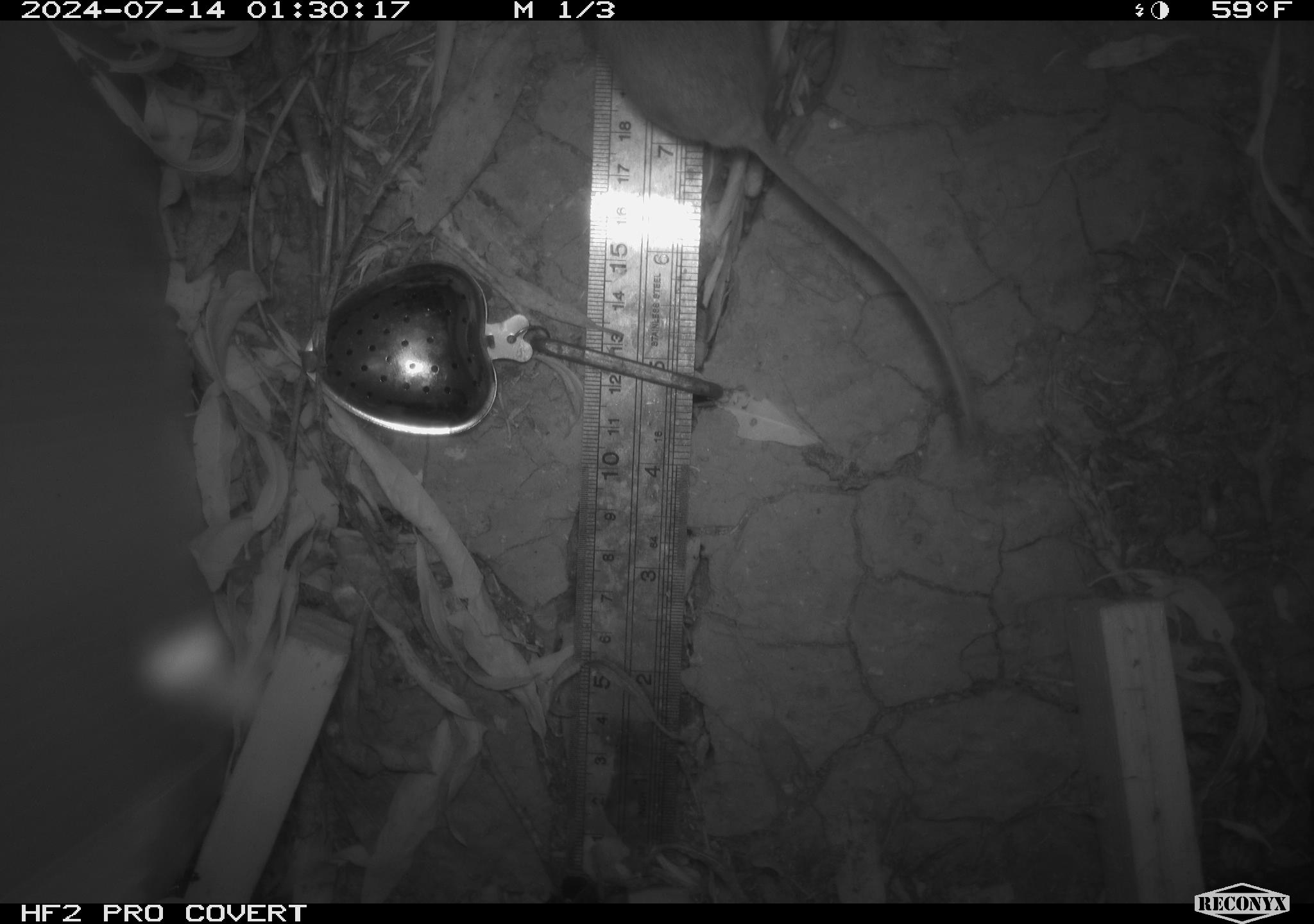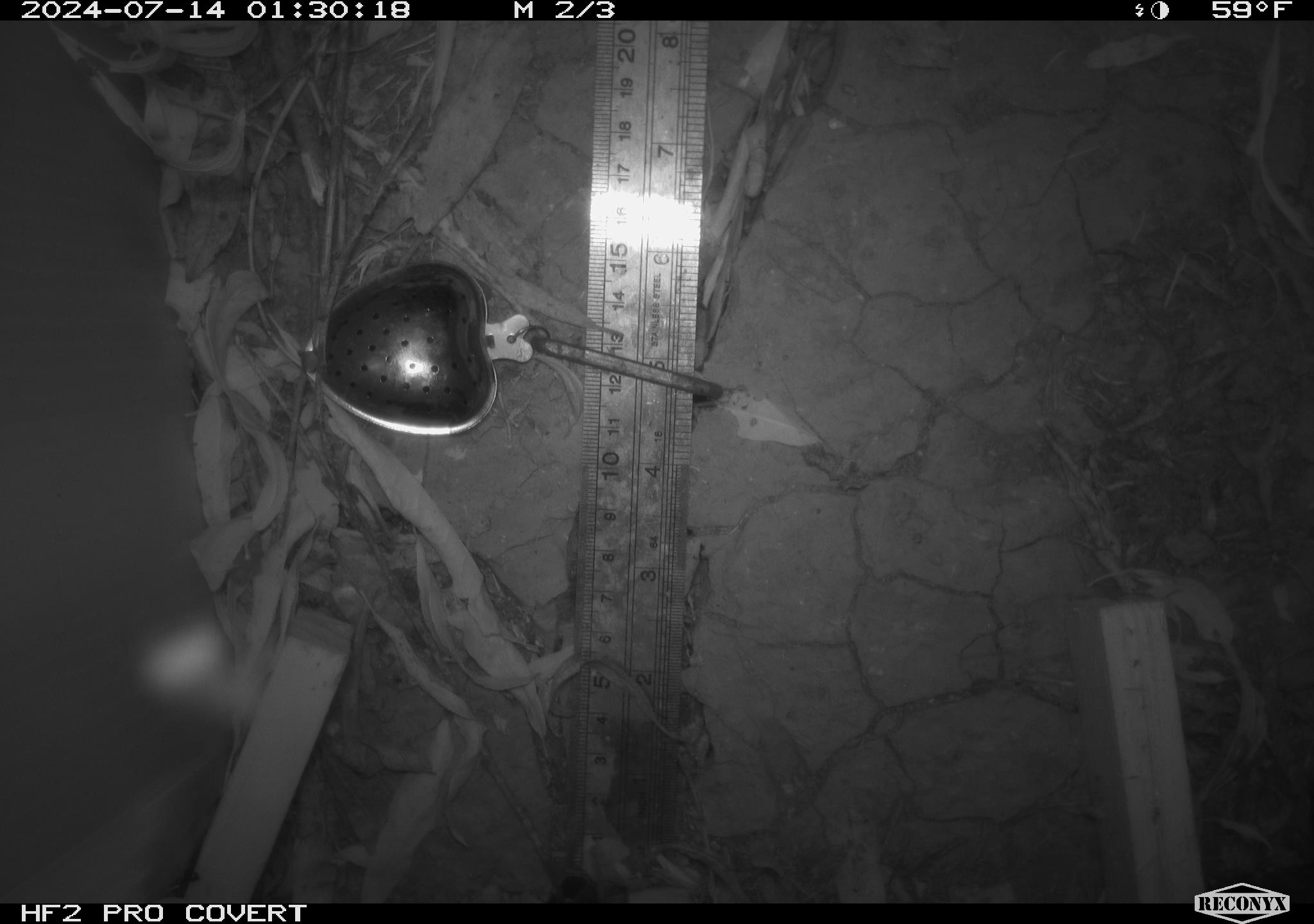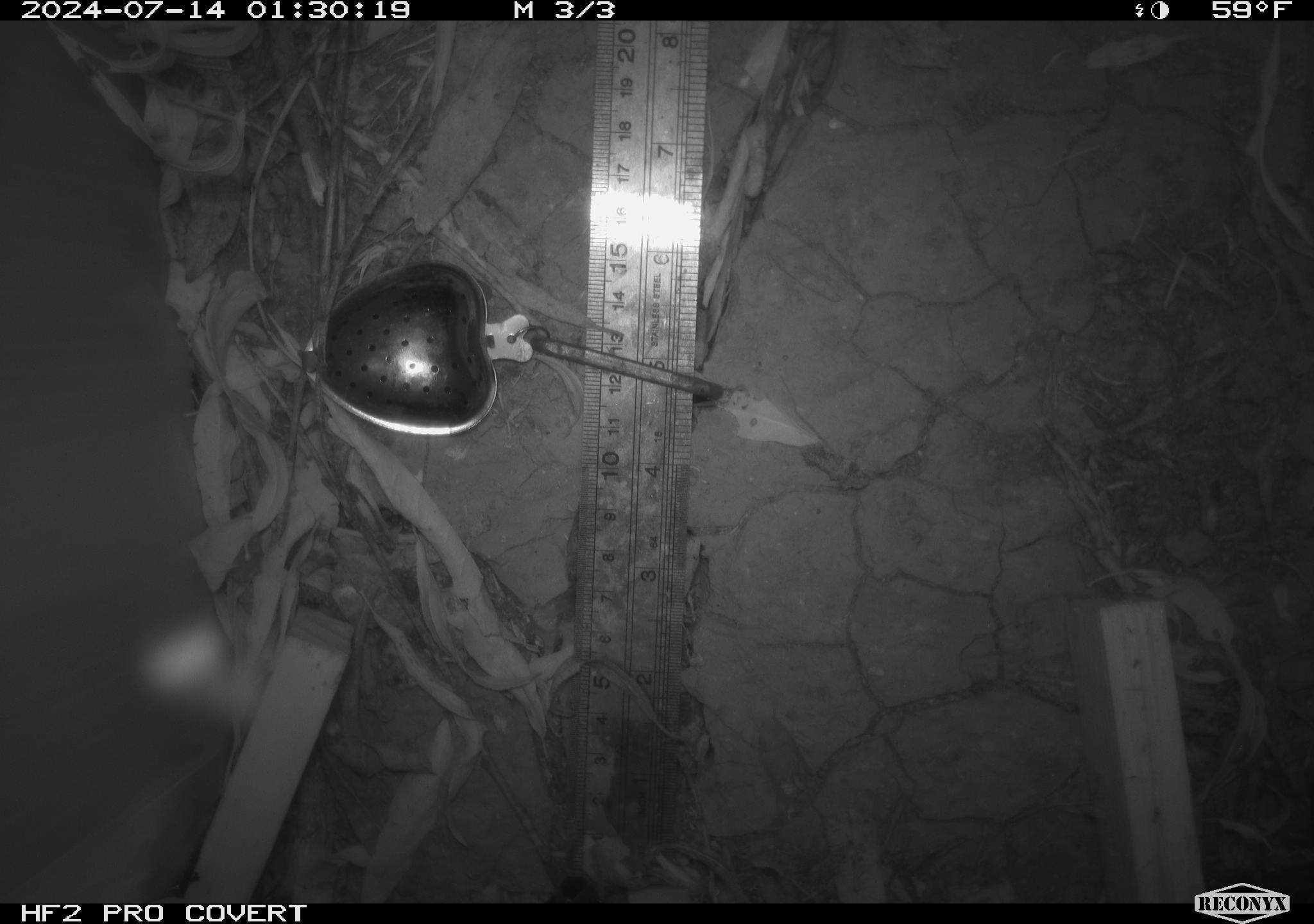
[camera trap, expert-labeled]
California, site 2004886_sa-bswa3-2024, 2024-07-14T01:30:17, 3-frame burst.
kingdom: Animalia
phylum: Chordata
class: Mammalia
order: Rodentia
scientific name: Rodentia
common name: mouse species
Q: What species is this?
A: Mouse species (Rodentia).